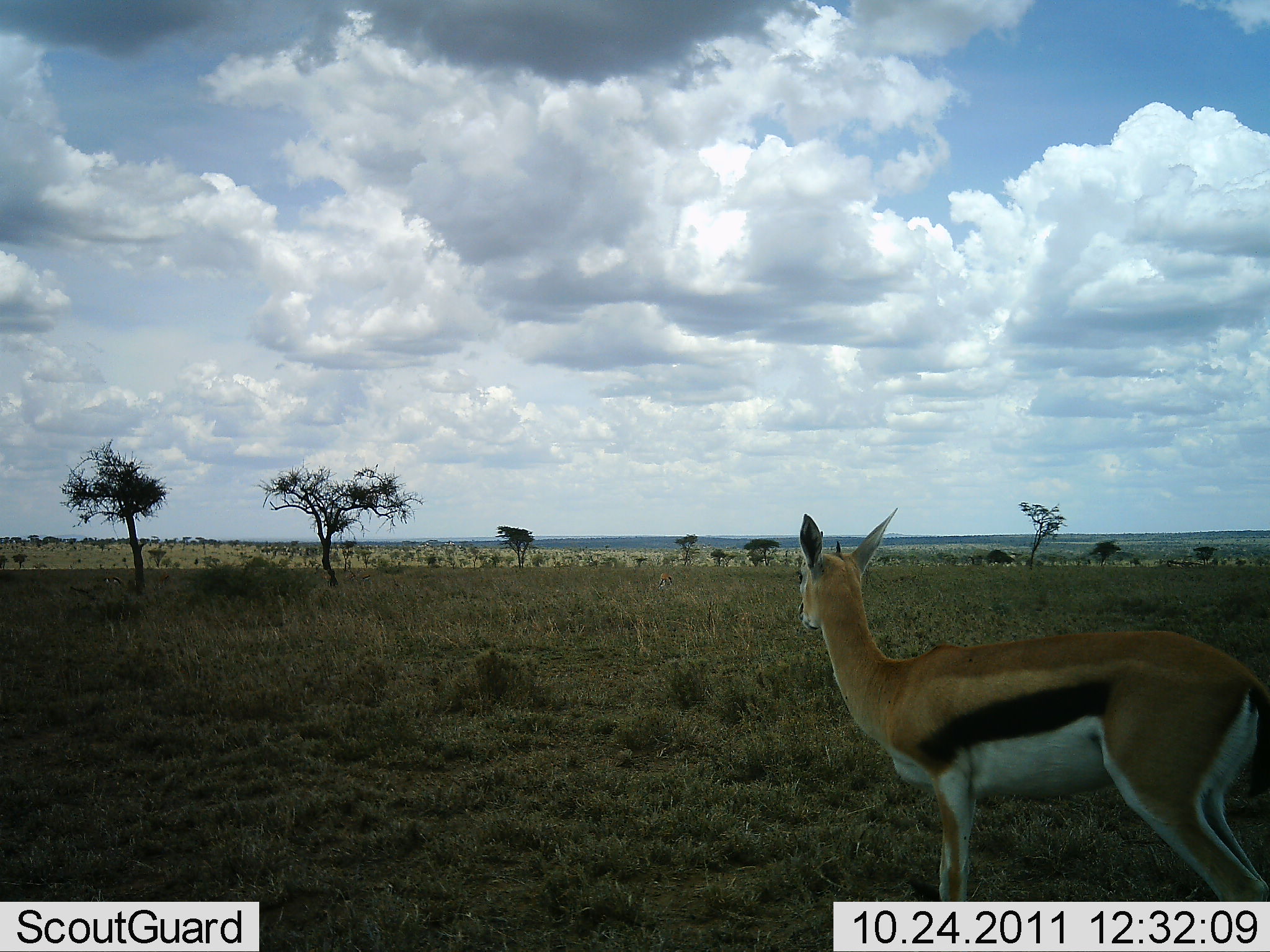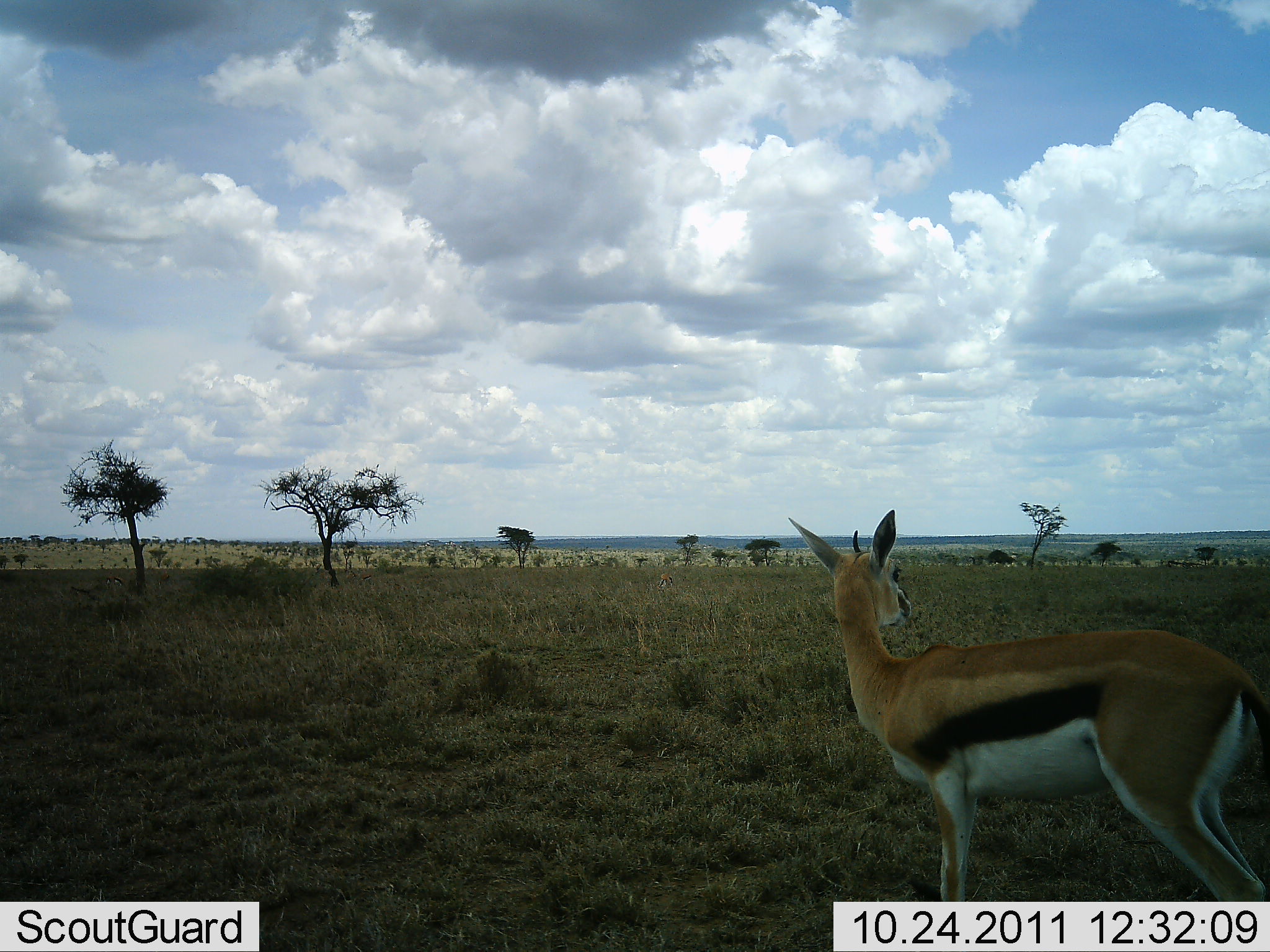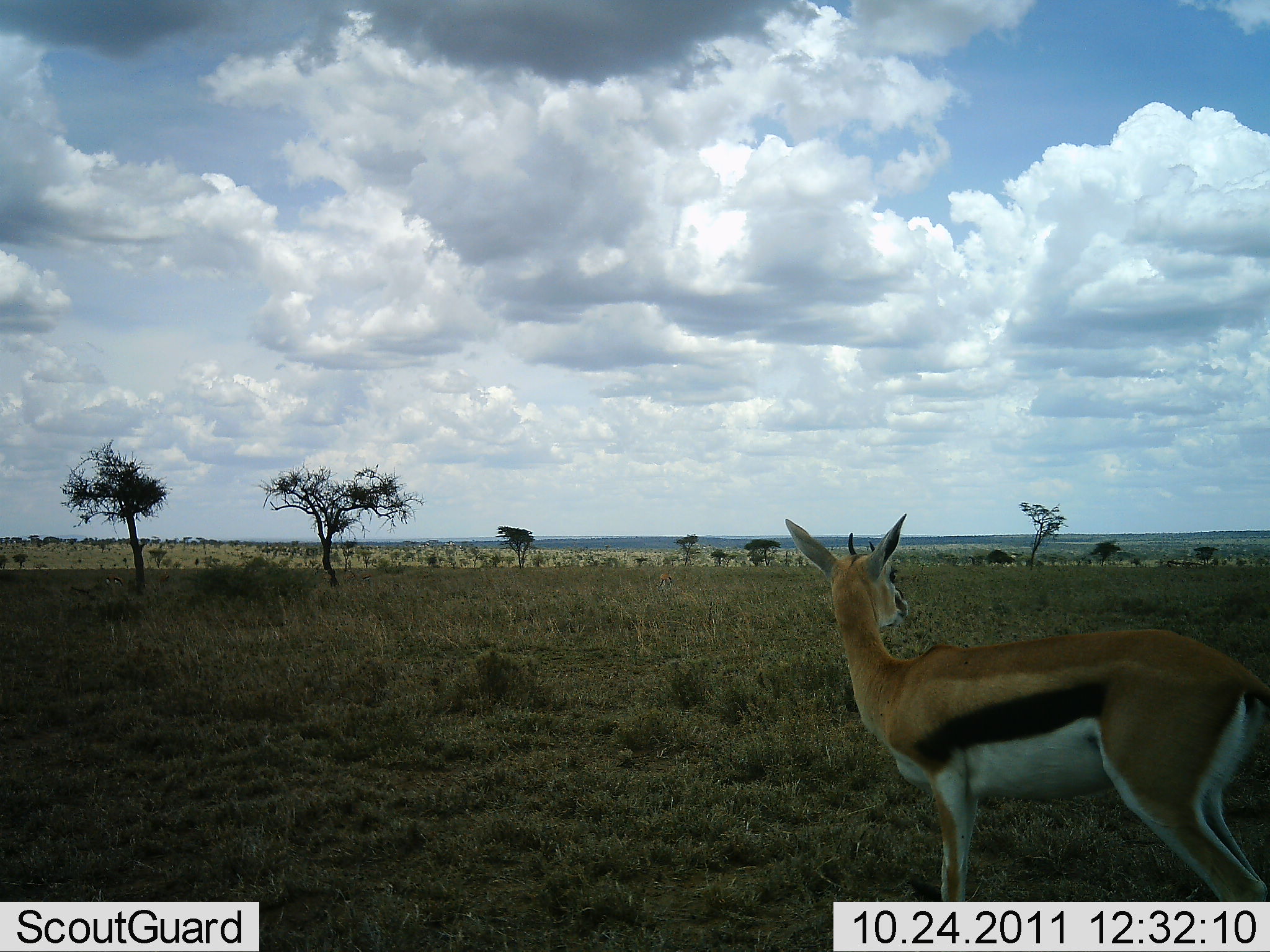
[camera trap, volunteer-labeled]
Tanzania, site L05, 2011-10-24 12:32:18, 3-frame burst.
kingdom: Animalia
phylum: Chordata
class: Mammalia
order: Artiodactyla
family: Bovidae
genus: Eudorcas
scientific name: Eudorcas thomsonii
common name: thomson's gazelle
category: gazellethomsons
Gazellethomsons (thomson's gazelle) (Eudorcas thomsonii), count 1. Behavior (volunteer vote fractions): standing 100%, resting 0%, moving 0%, interacting 0%. Young present (vote fraction): 0%. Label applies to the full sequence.